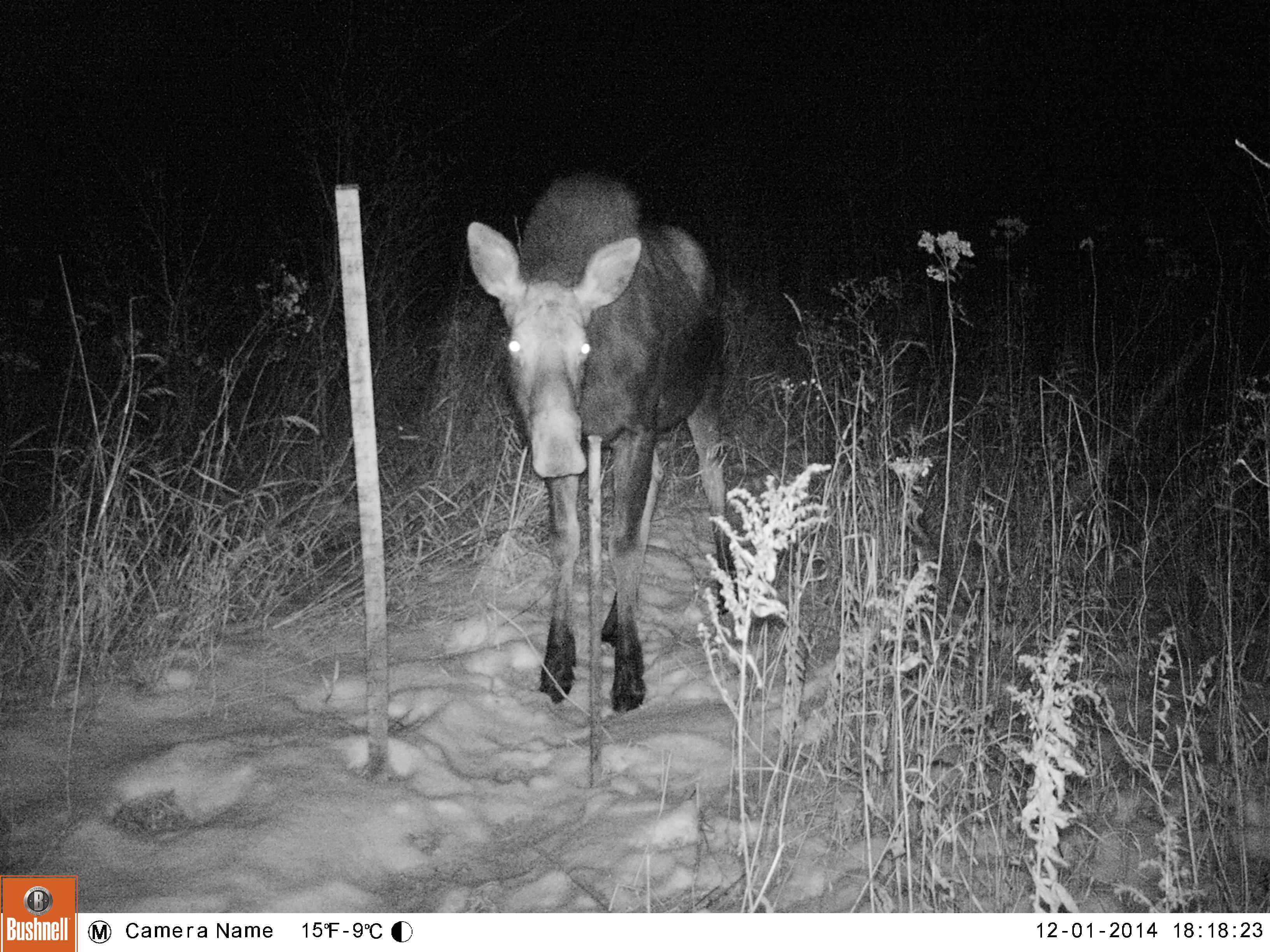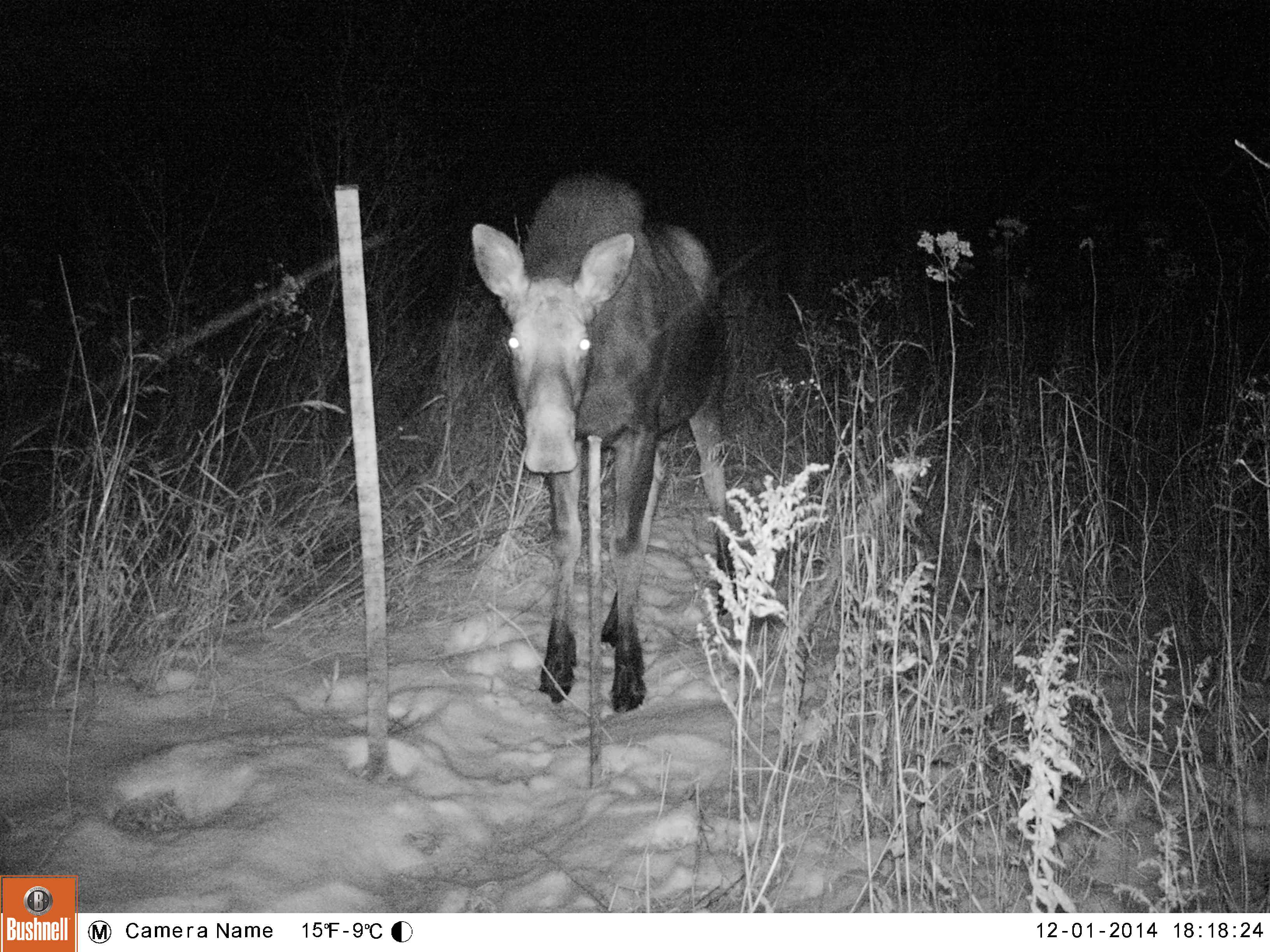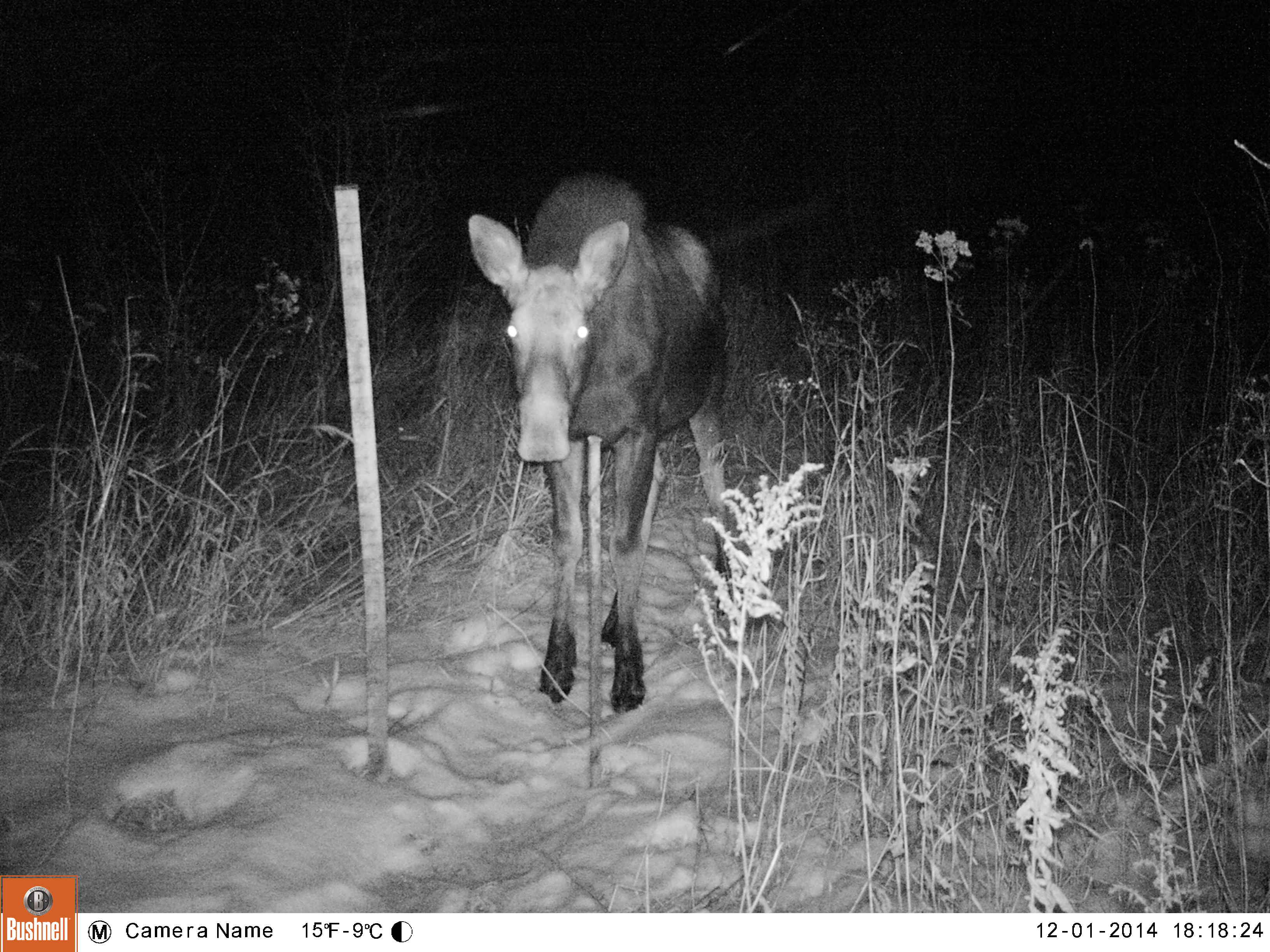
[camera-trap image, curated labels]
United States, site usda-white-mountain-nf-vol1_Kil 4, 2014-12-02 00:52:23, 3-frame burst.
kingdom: Animalia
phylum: Chordata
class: Mammalia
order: Artiodactyla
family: Cervidae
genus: Alces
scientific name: Alces alces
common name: moose